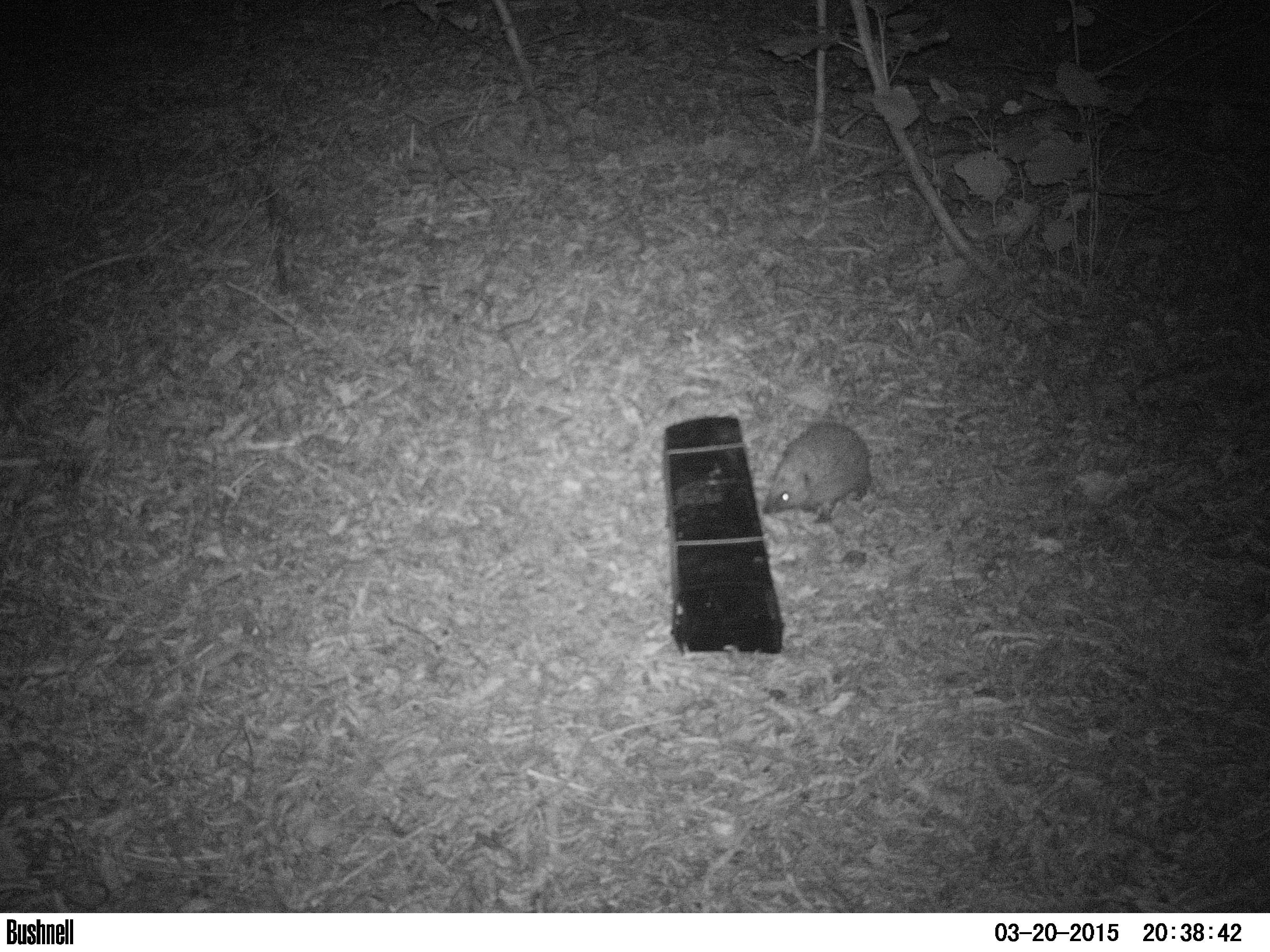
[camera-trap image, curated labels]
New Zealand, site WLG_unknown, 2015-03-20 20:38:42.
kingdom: Animalia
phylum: Chordata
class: Mammalia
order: Eulipotyphla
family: Erinaceidae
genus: Erinaceus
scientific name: Erinaceus europaeus europaeus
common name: european hedgehog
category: hedgehog